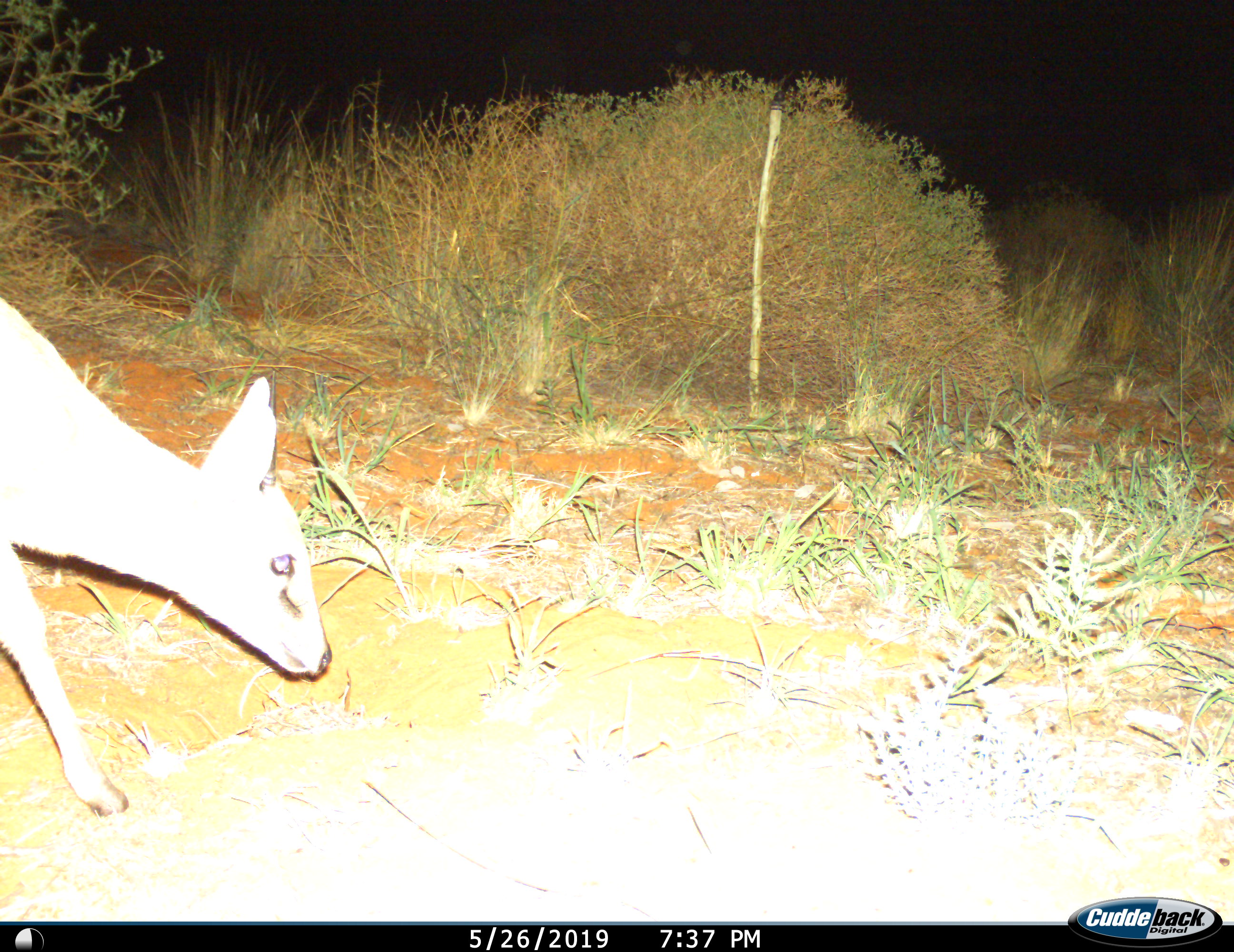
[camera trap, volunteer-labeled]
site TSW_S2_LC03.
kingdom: Animalia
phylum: Chordata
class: Mammalia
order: Artiodactyla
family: Bovidae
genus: Sylvicapra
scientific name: Sylvicapra grimmia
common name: common duiker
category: duikercommongrey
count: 1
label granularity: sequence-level